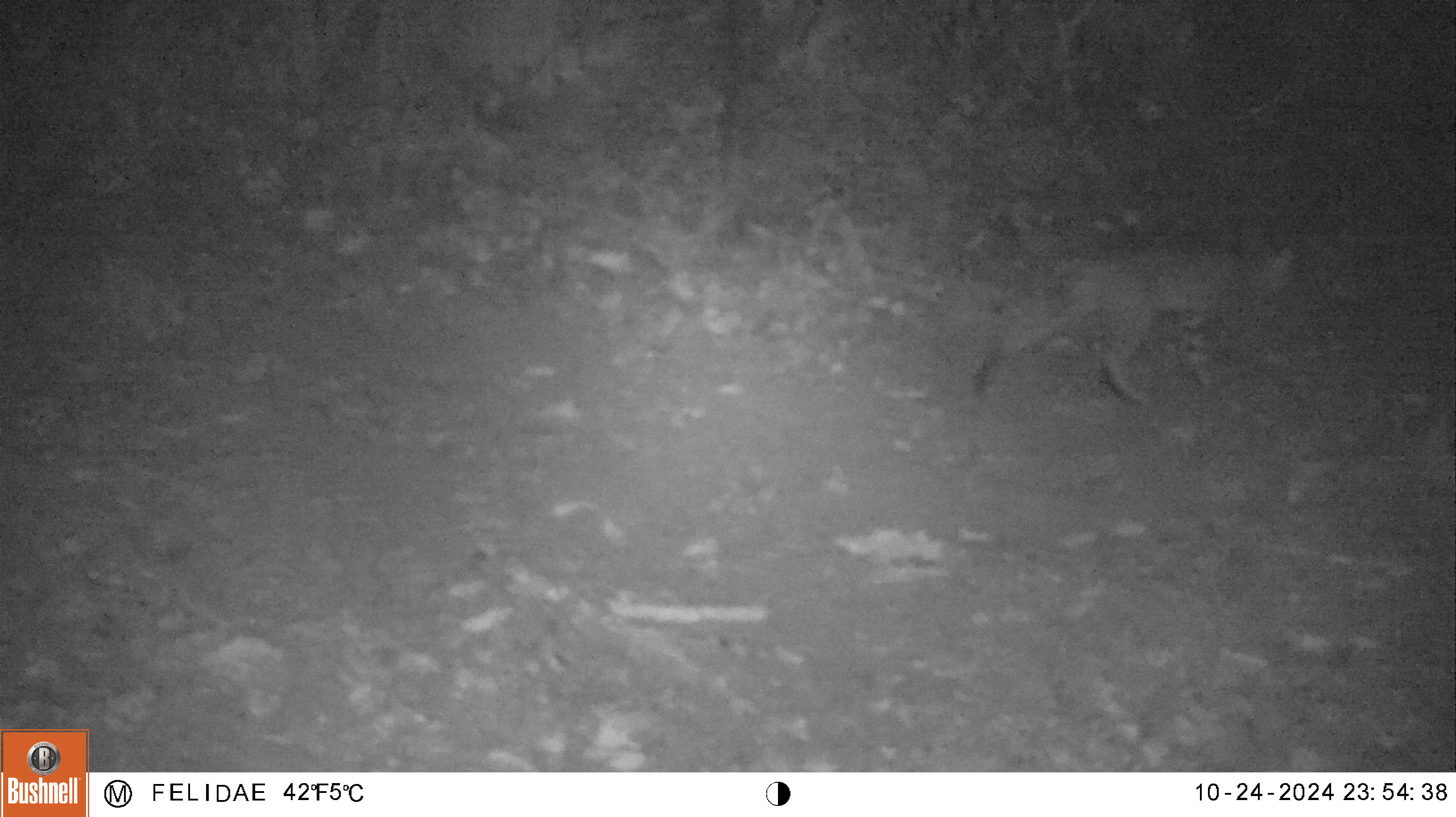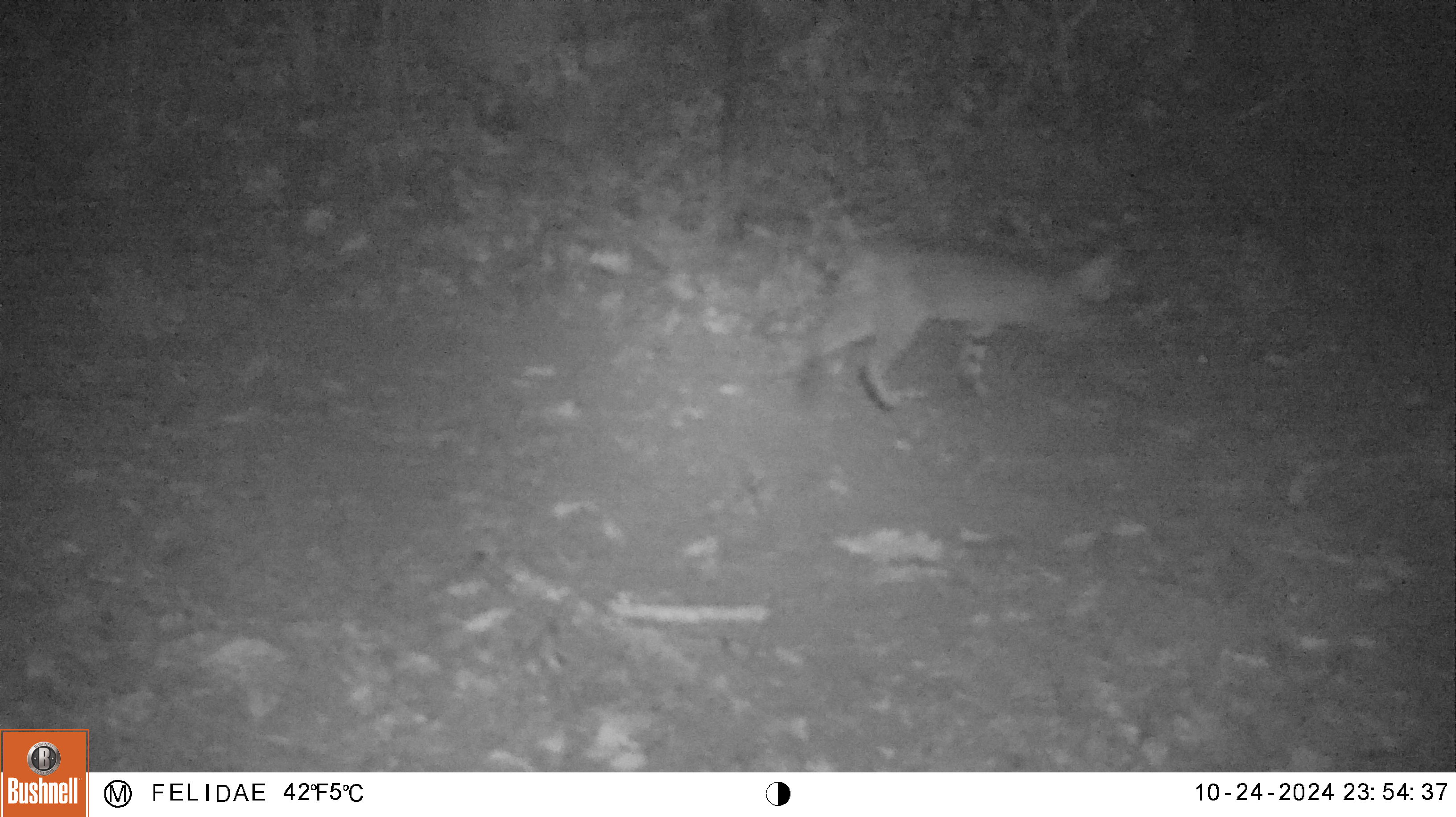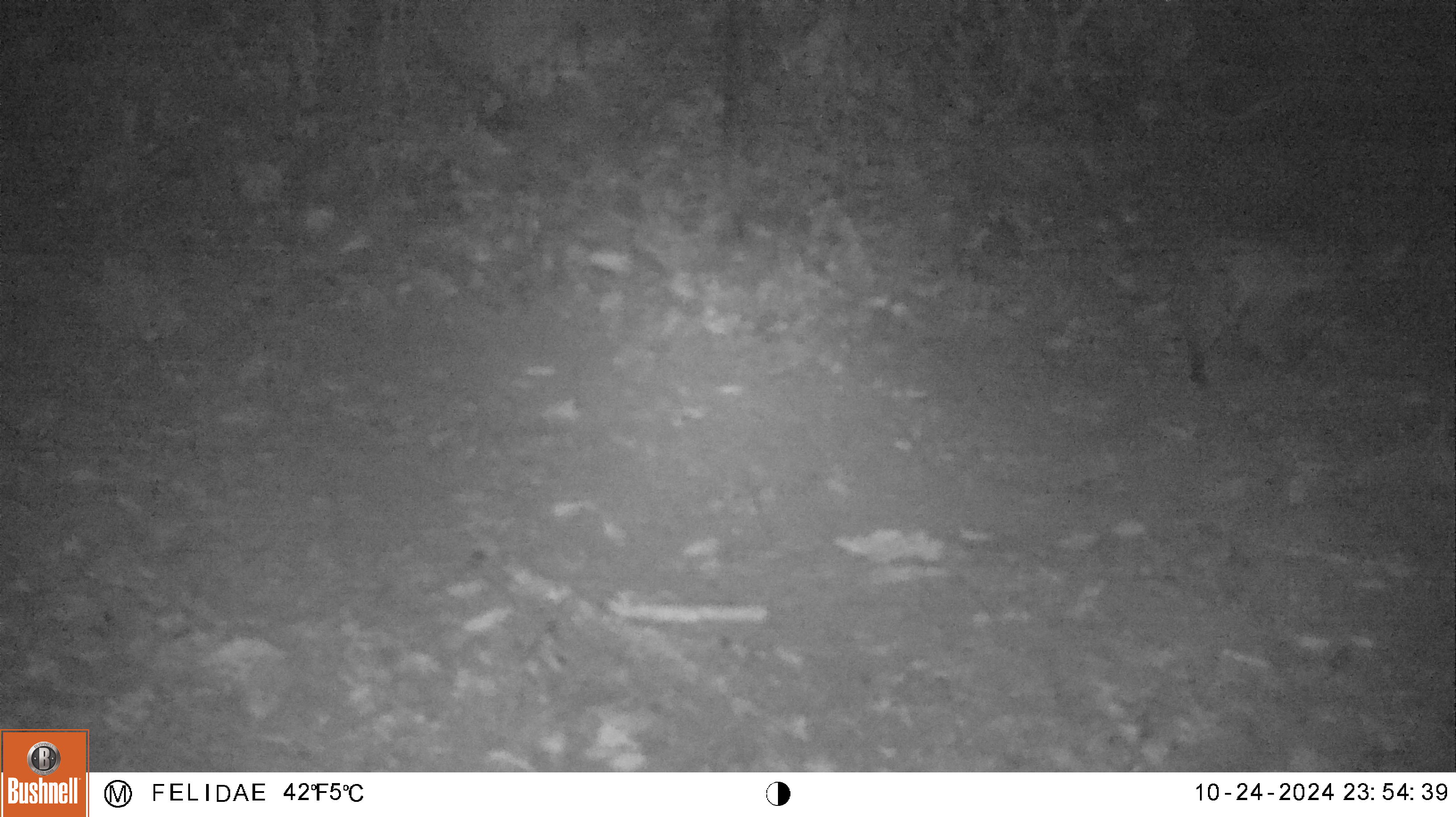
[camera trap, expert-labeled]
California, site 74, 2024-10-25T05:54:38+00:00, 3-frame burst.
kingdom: Animalia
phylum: Chordata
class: Mammalia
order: Carnivora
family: Felidae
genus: Lynx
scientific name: Lynx rufus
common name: bobcat